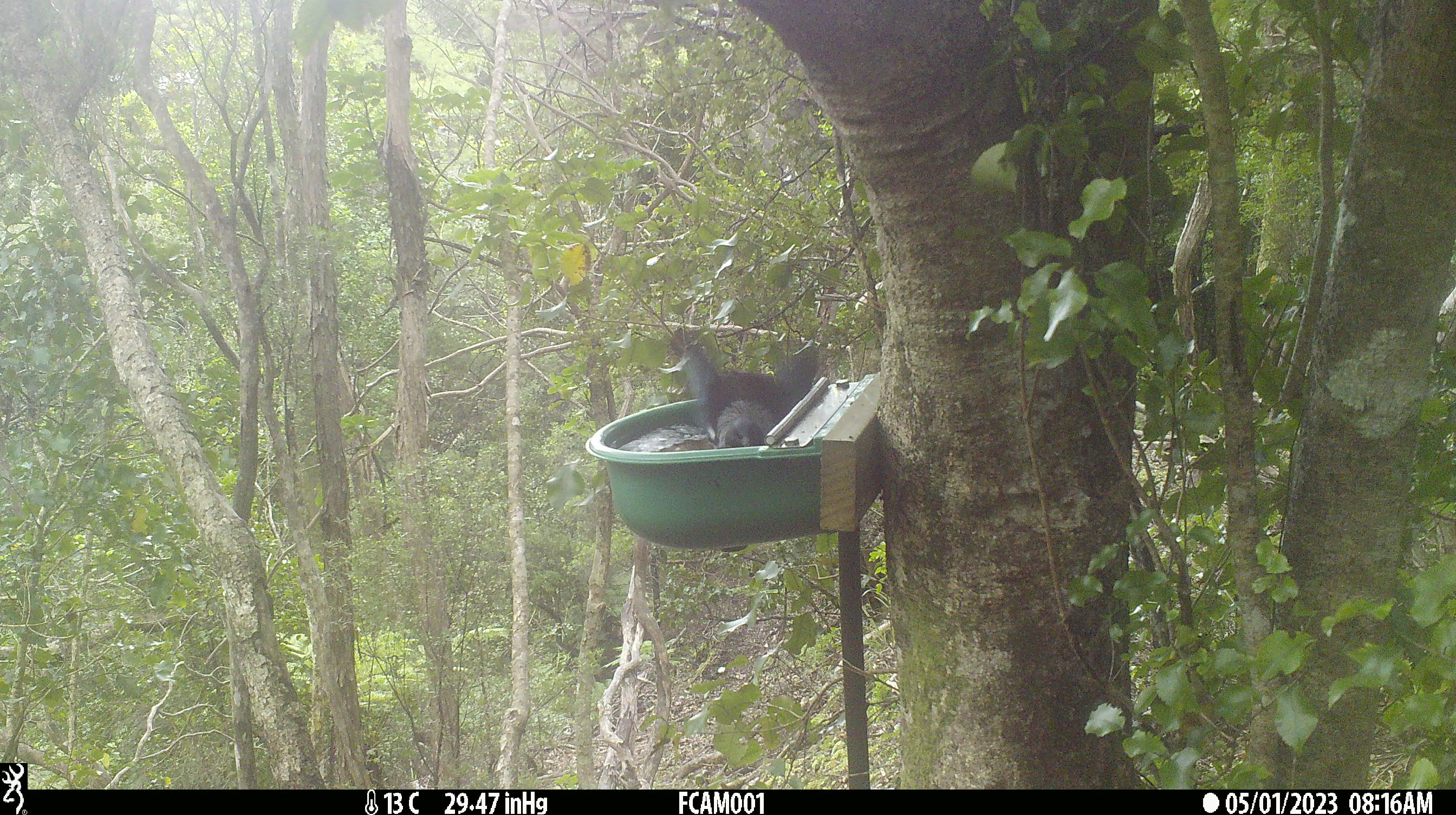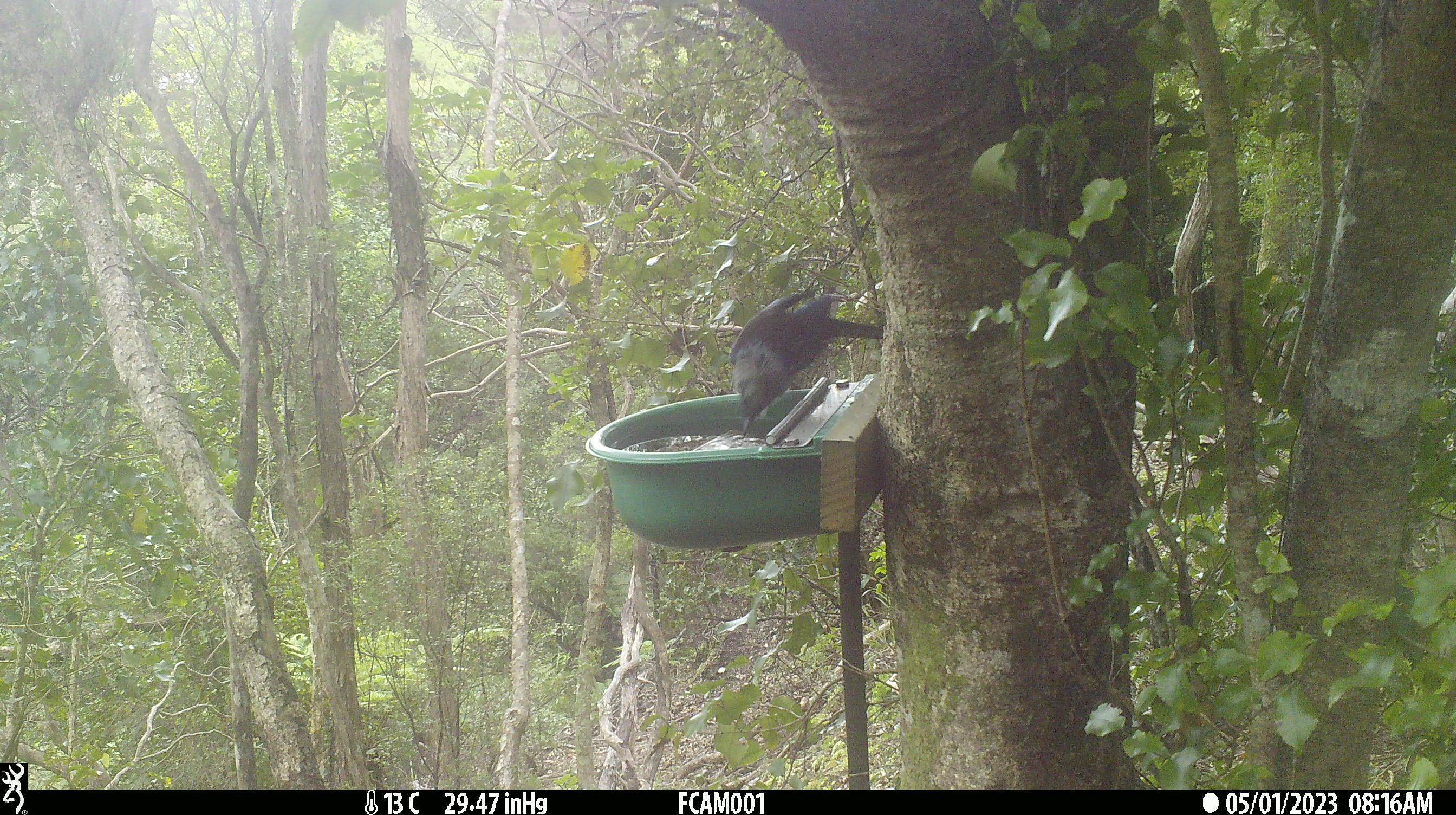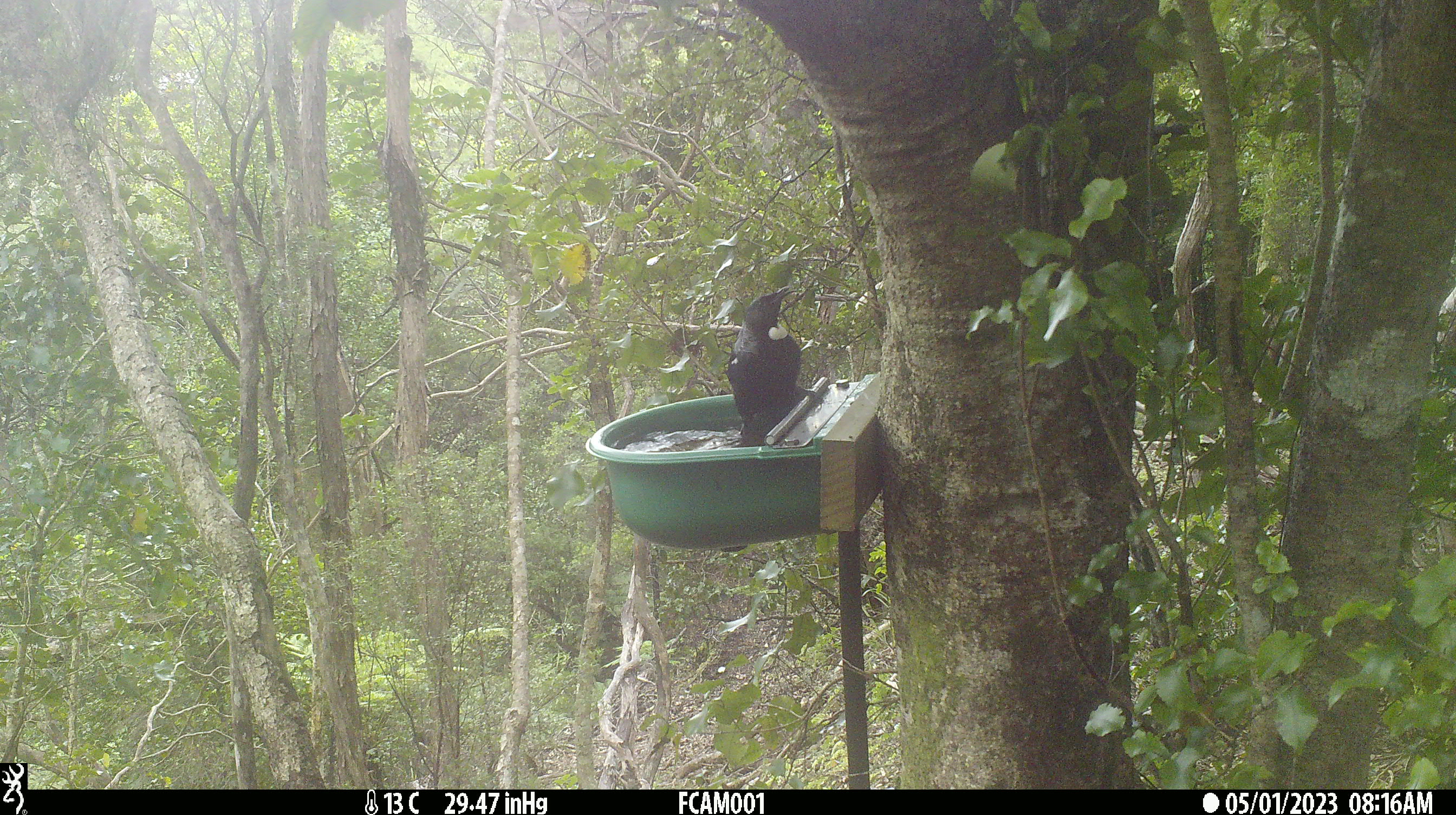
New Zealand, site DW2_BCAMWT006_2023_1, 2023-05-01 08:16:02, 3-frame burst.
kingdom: Animalia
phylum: Chordata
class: Aves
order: Passeriformes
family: Meliphagidae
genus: Prosthemadera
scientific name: Prosthemadera novaeseelandiae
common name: tui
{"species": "tui (Prosthemadera novaeseelandiae)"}